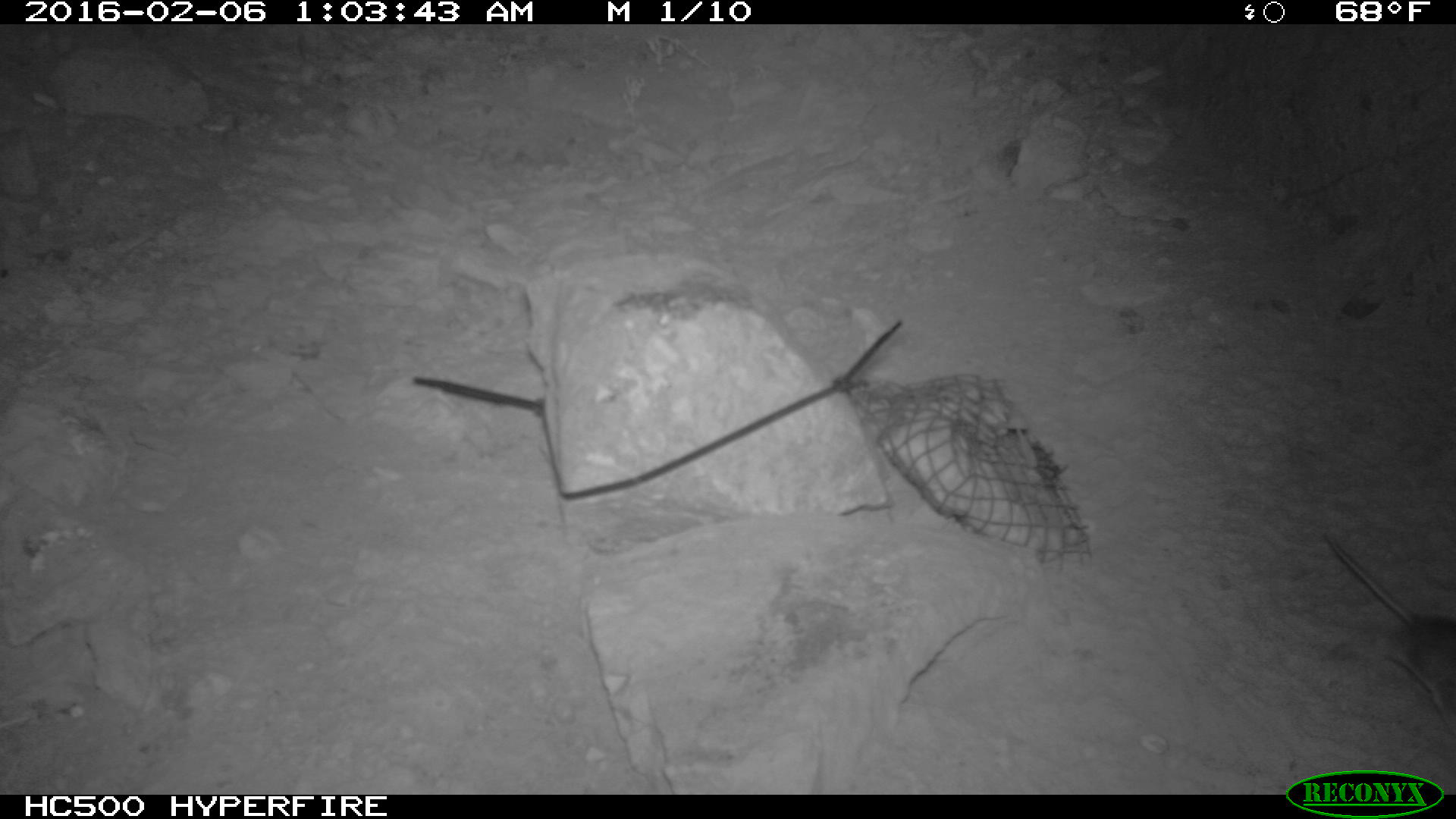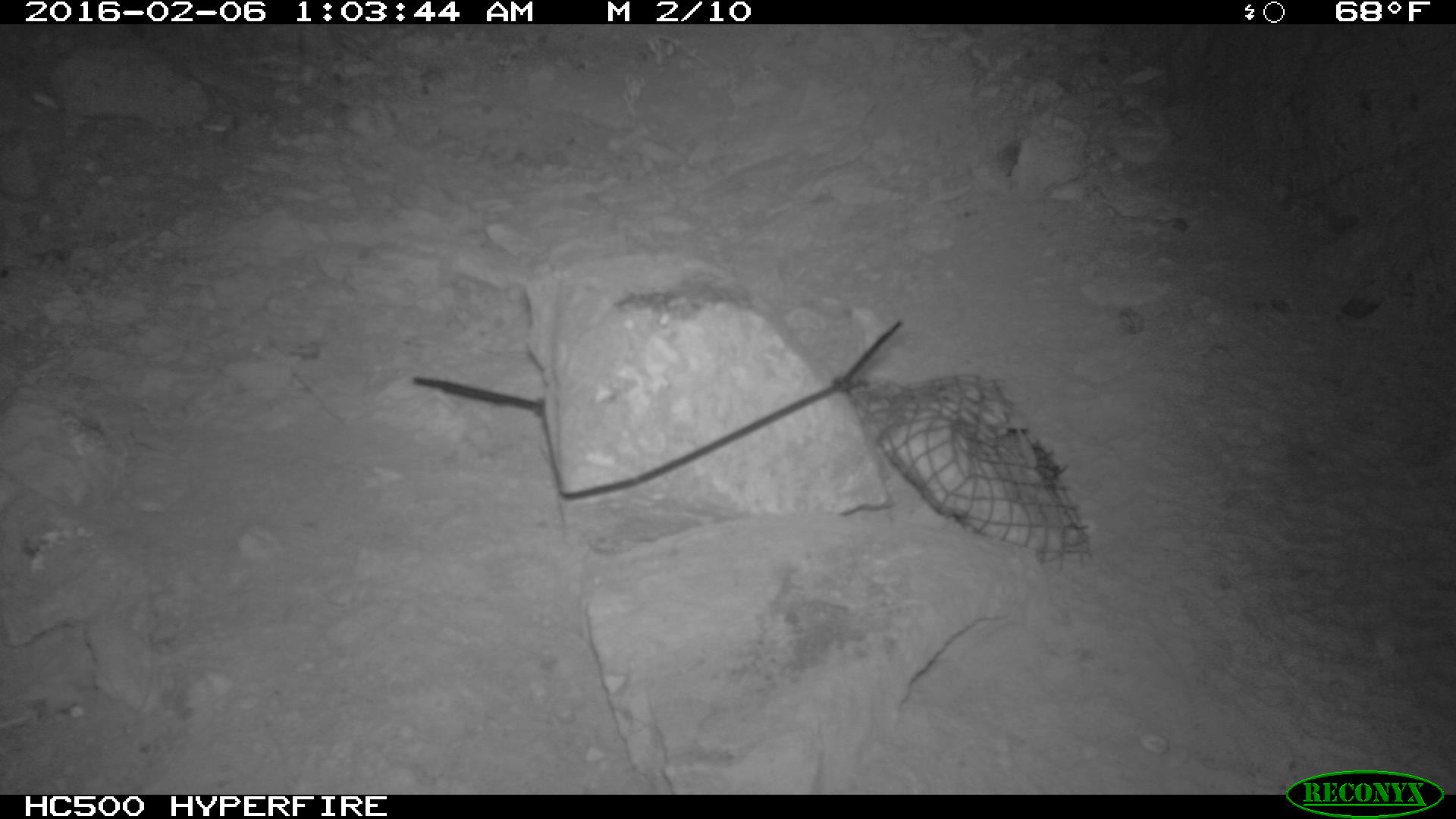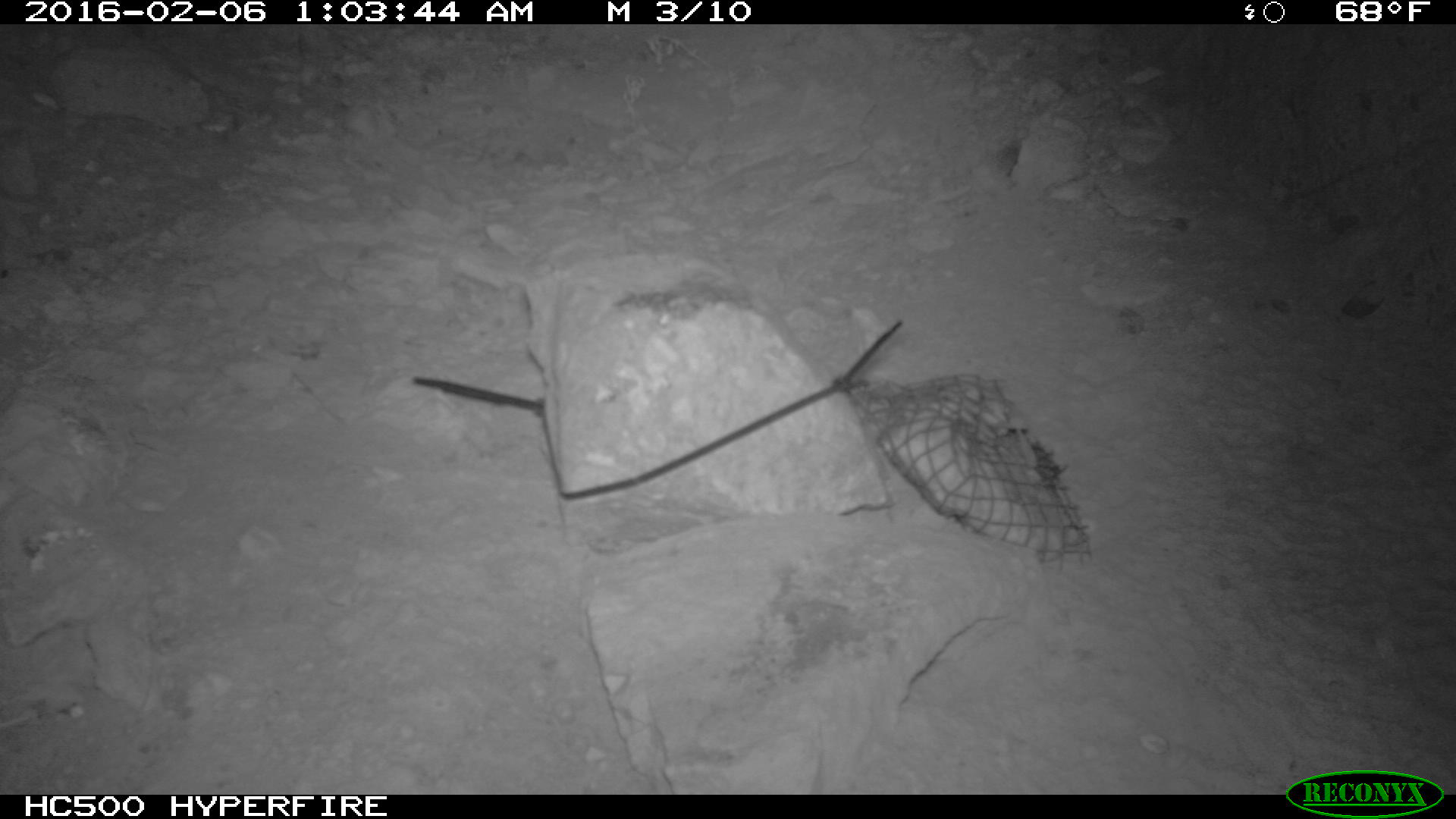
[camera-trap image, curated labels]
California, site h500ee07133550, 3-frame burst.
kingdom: Animalia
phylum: Chordata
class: Mammalia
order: Rodentia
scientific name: Rodentia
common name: rodent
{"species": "rodent (Rodentia)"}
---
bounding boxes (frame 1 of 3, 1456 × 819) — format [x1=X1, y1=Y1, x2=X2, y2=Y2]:
rodent: [x1=1328, y1=537, x2=1455, y2=727]